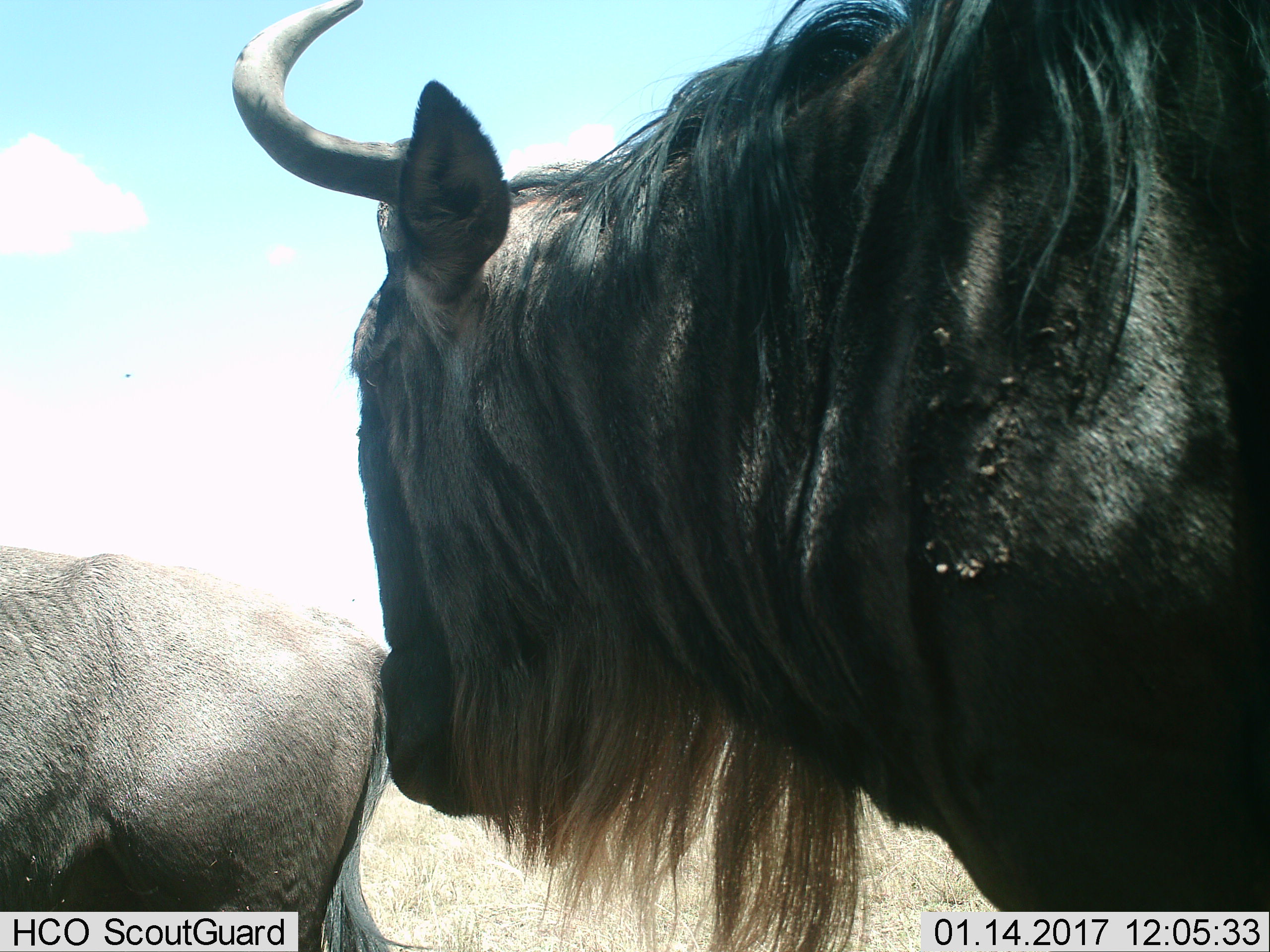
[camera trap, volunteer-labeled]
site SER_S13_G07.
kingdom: Animalia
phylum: Chordata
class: Mammalia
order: Artiodactyla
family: Bovidae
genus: Connochaetes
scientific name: Connochaetes taurinus taurinus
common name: blue wildebeest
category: wildebeestblue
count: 2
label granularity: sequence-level